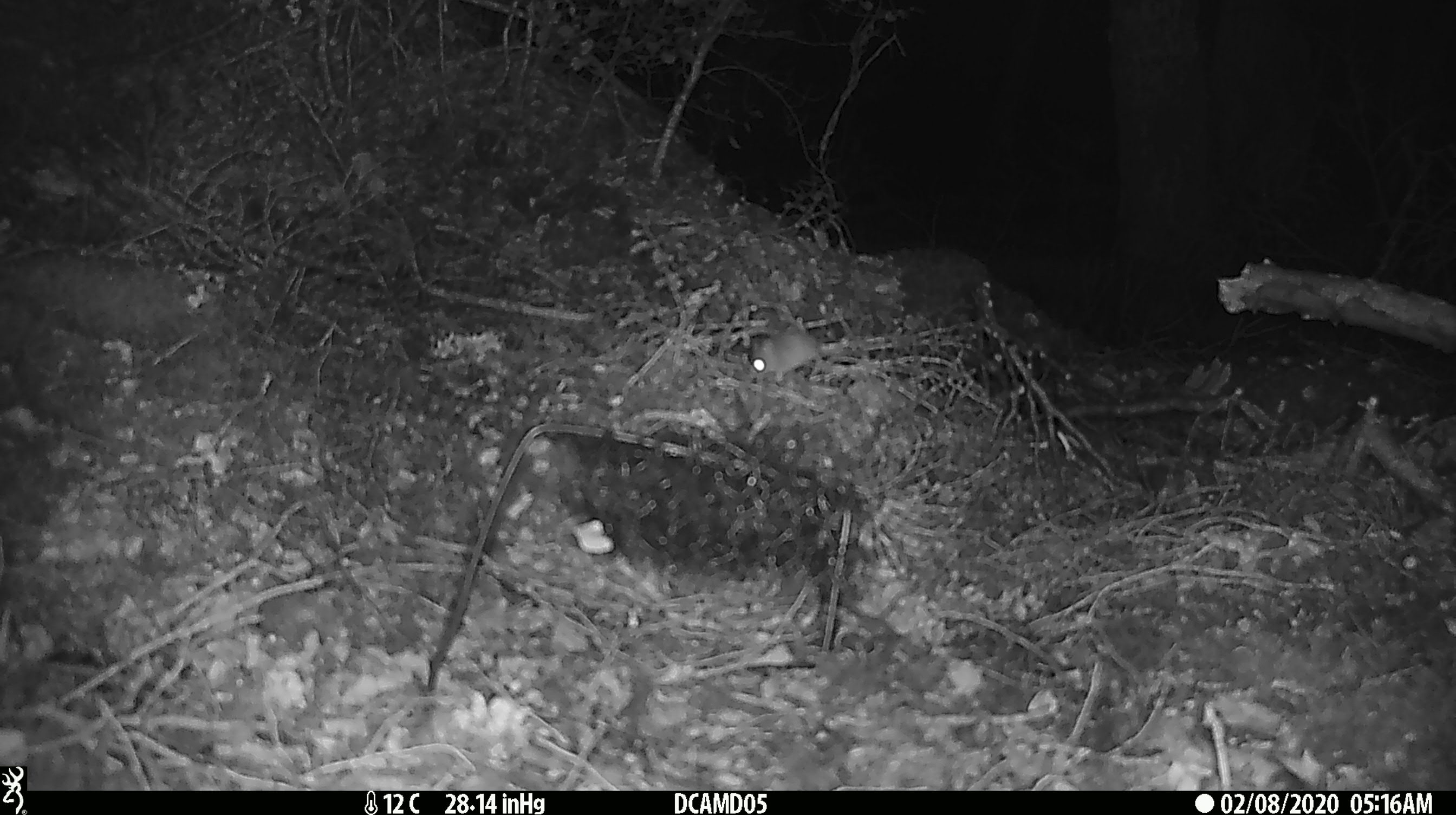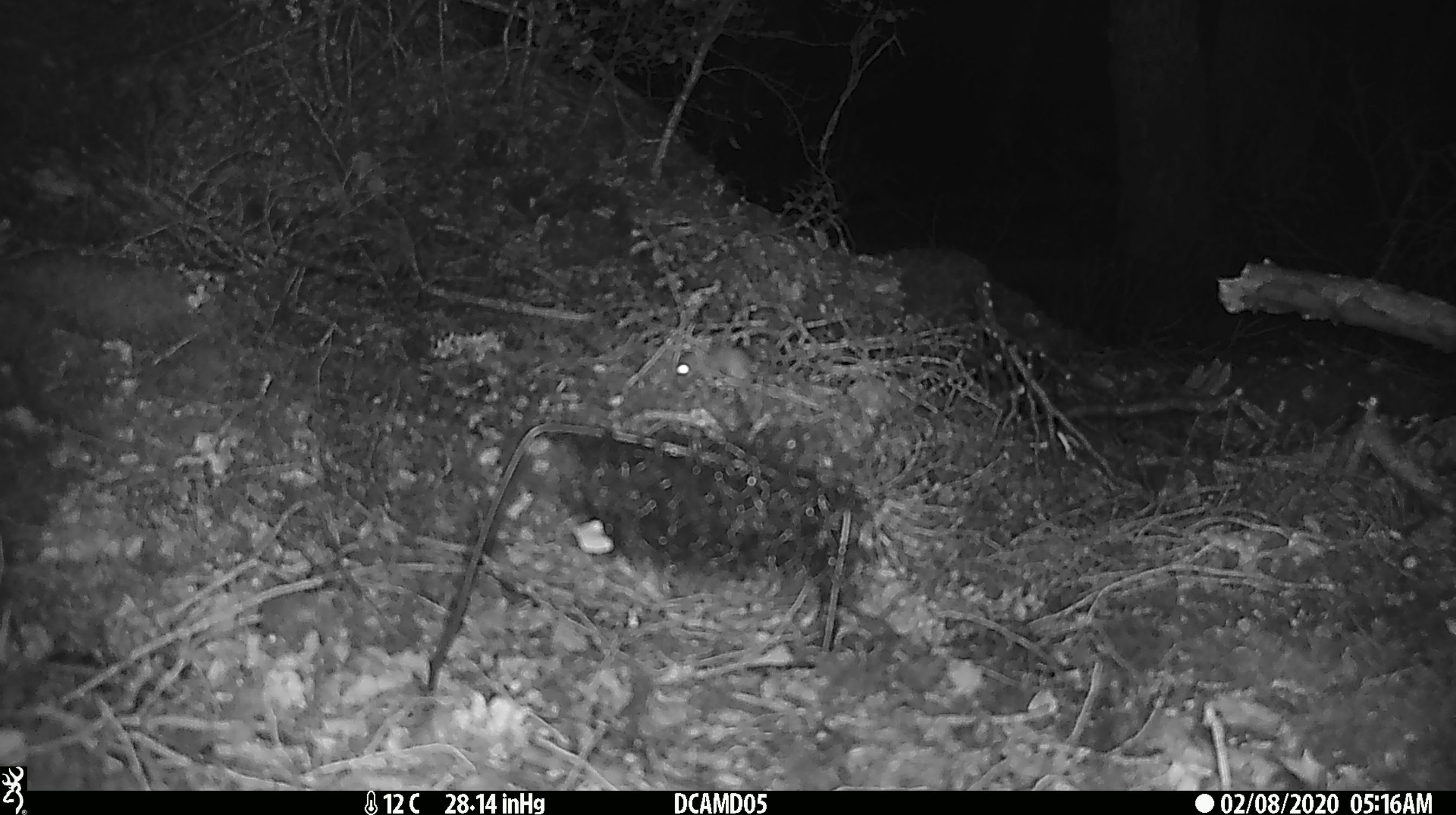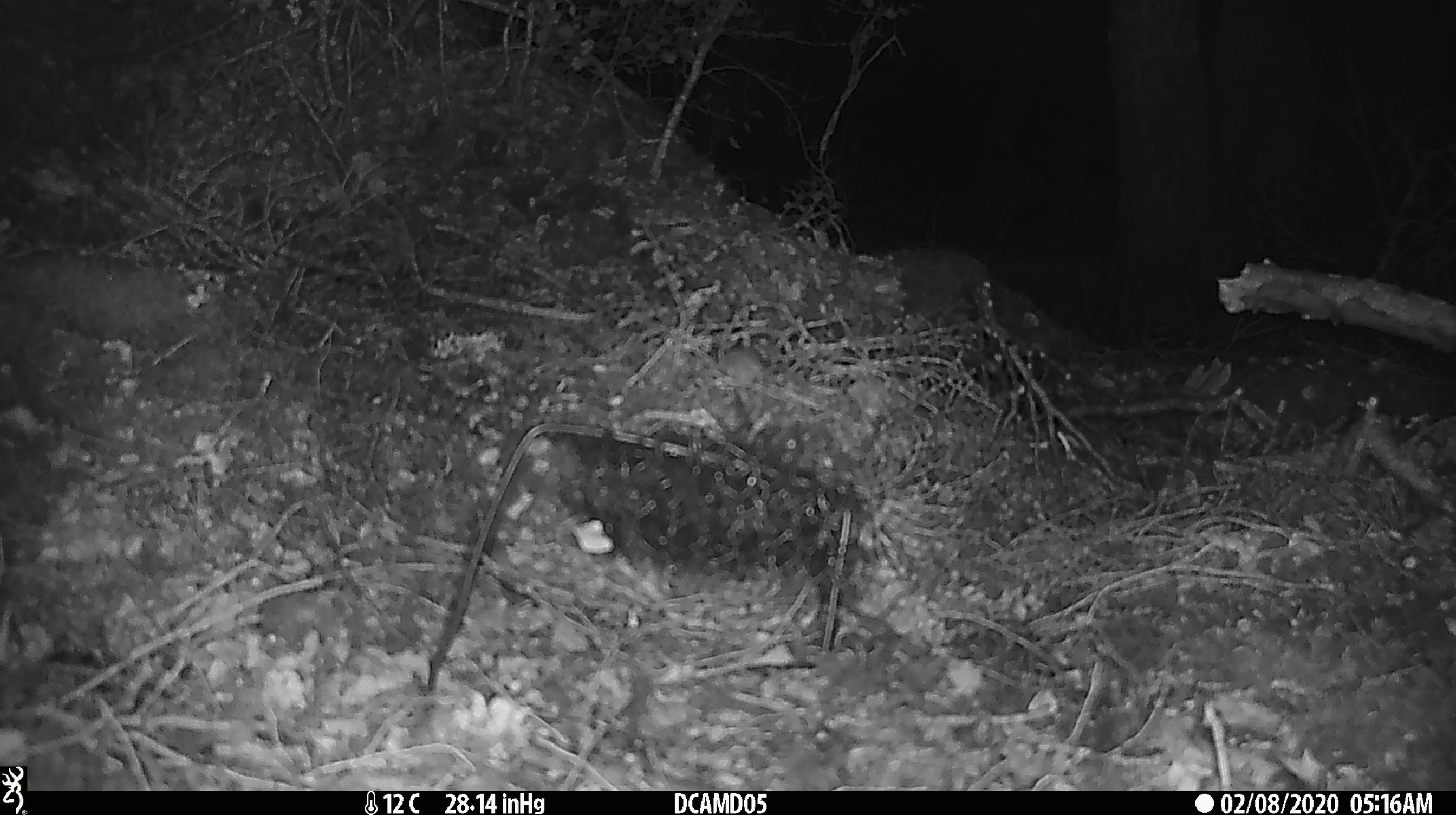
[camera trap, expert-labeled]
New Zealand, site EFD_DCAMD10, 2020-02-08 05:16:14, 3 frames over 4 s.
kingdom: Animalia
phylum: Chordata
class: Mammalia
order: Rodentia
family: Muridae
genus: Mus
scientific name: Mus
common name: mouse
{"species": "mouse (Mus)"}